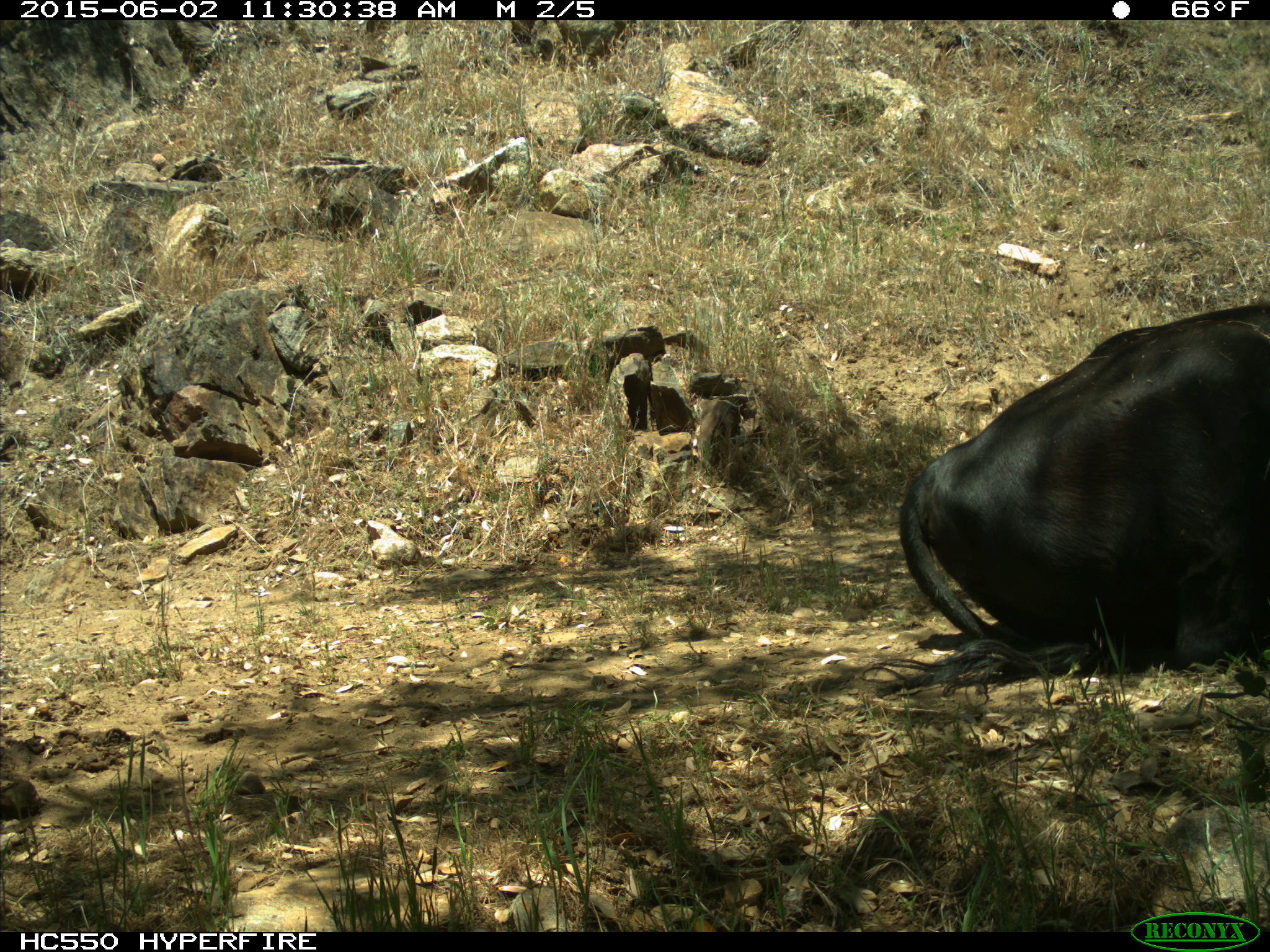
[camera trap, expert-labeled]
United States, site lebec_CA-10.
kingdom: Animalia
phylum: Chordata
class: Mammalia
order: Artiodactyla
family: Bovidae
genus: Bos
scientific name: Bos taurus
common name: domestic cow